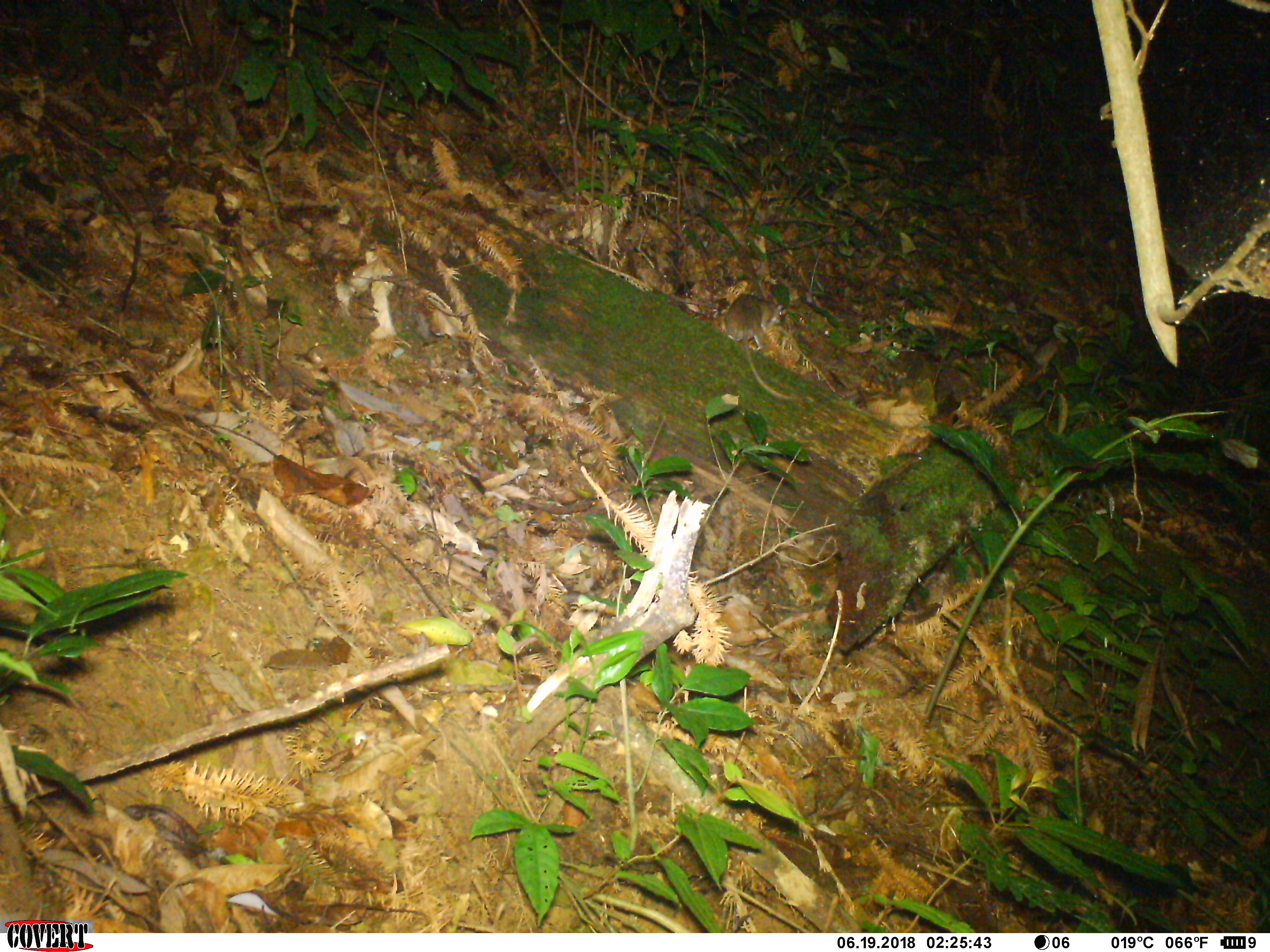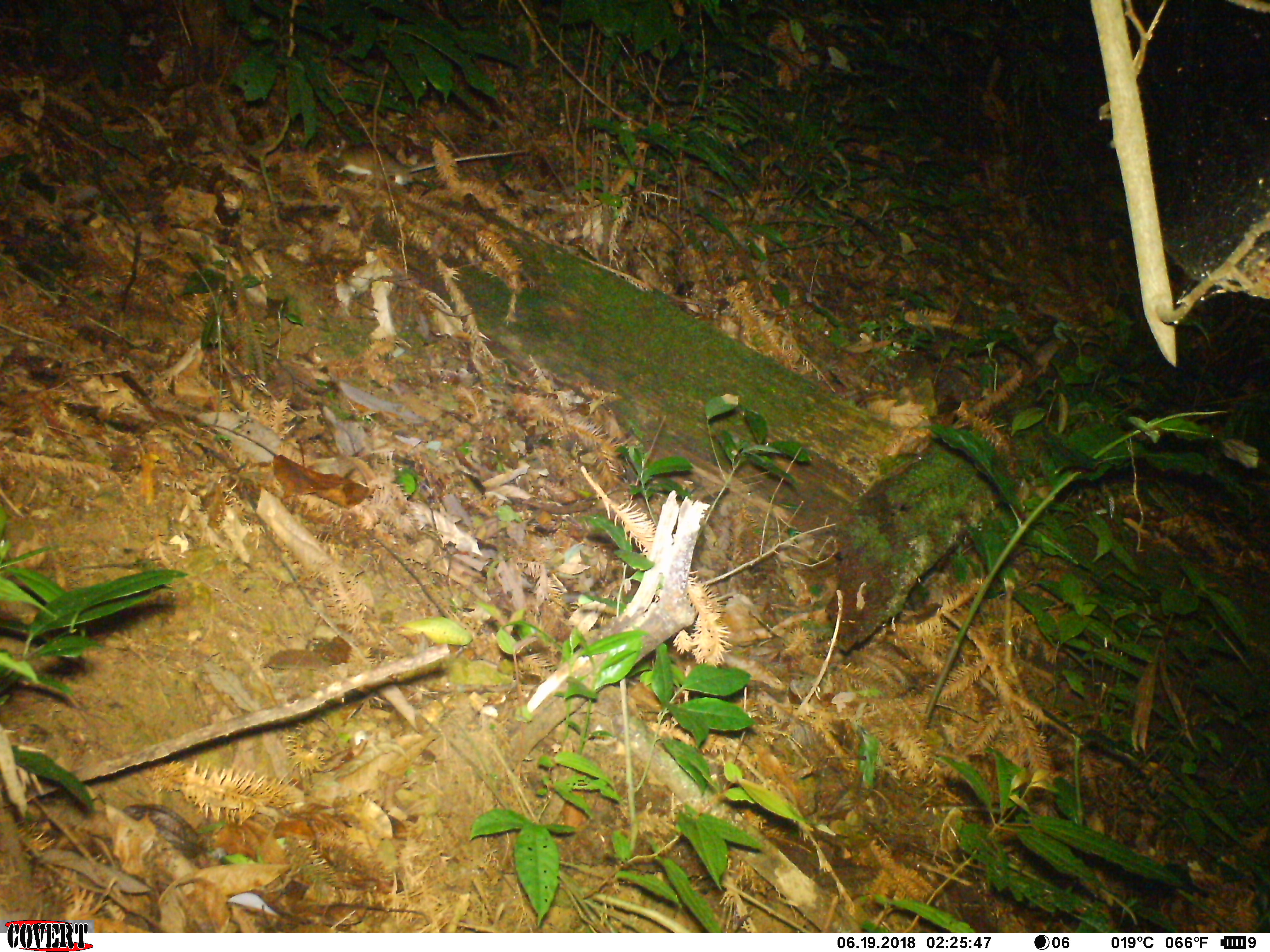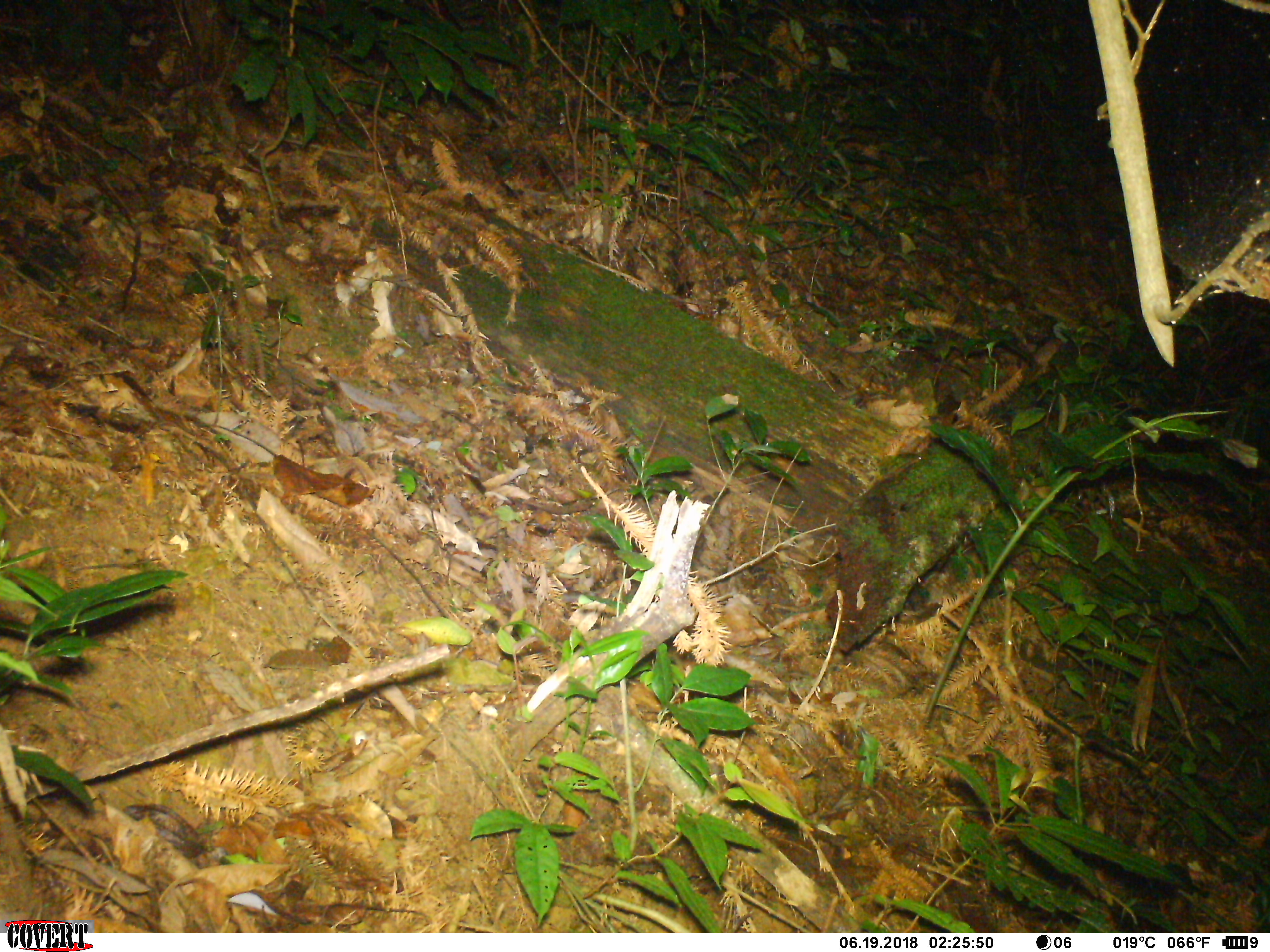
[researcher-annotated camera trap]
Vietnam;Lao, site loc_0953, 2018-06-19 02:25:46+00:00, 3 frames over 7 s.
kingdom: Animalia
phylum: Chordata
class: Mammalia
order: Rodentia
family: Muridae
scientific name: Muridae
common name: old-world mice and rats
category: unidentified murid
Unidentified murid (old-world mice and rats) (Muridae). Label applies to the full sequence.